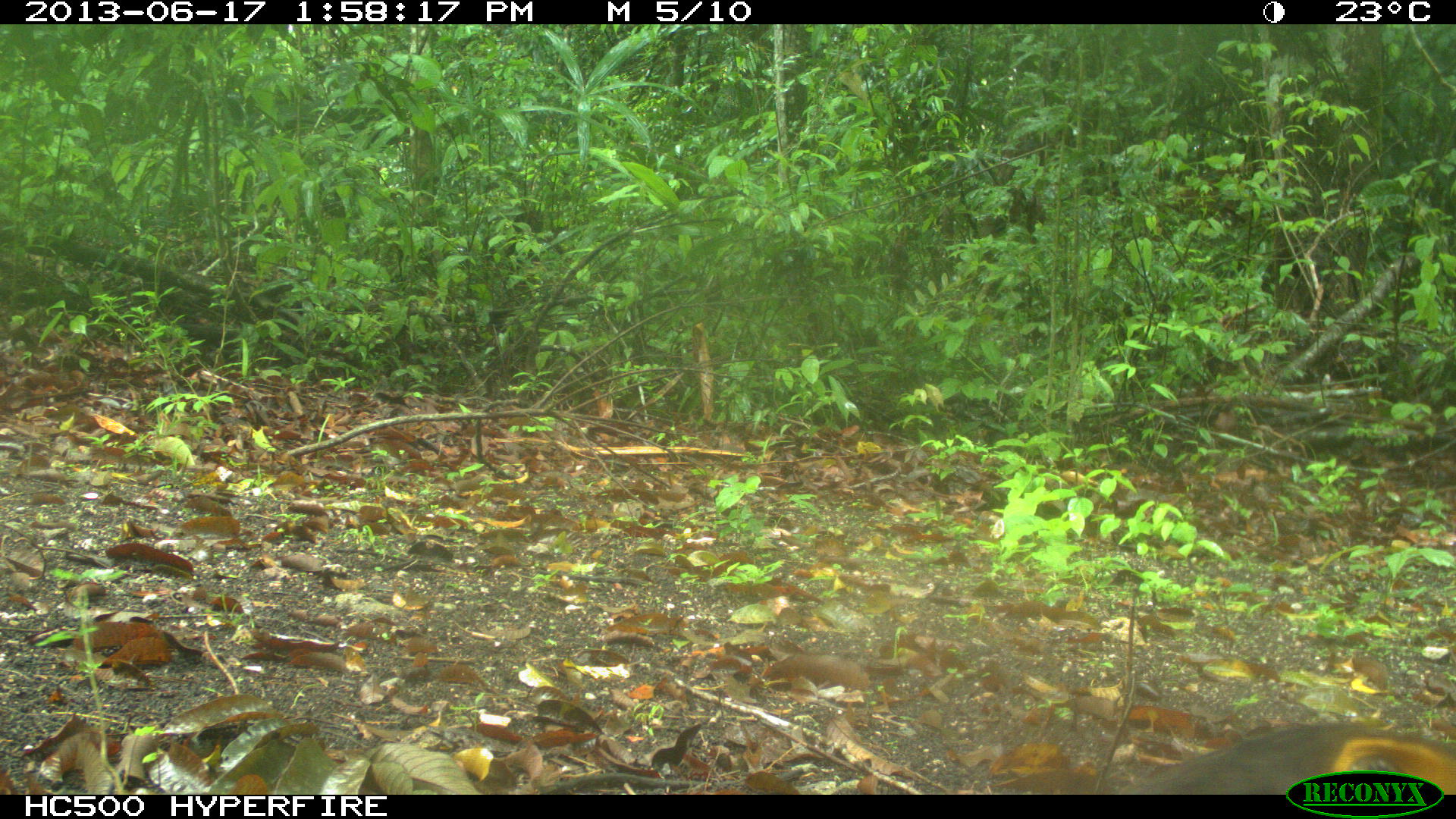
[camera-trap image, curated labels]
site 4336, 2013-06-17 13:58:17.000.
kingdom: Animalia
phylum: Chordata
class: Aves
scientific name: Aves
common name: birds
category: unknown raptor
Unknown raptor (birds) (Aves), count 1.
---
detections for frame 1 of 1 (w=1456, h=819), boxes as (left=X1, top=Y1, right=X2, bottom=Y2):
unknown raptor: (left=1109, top=715, right=1456, bottom=793)